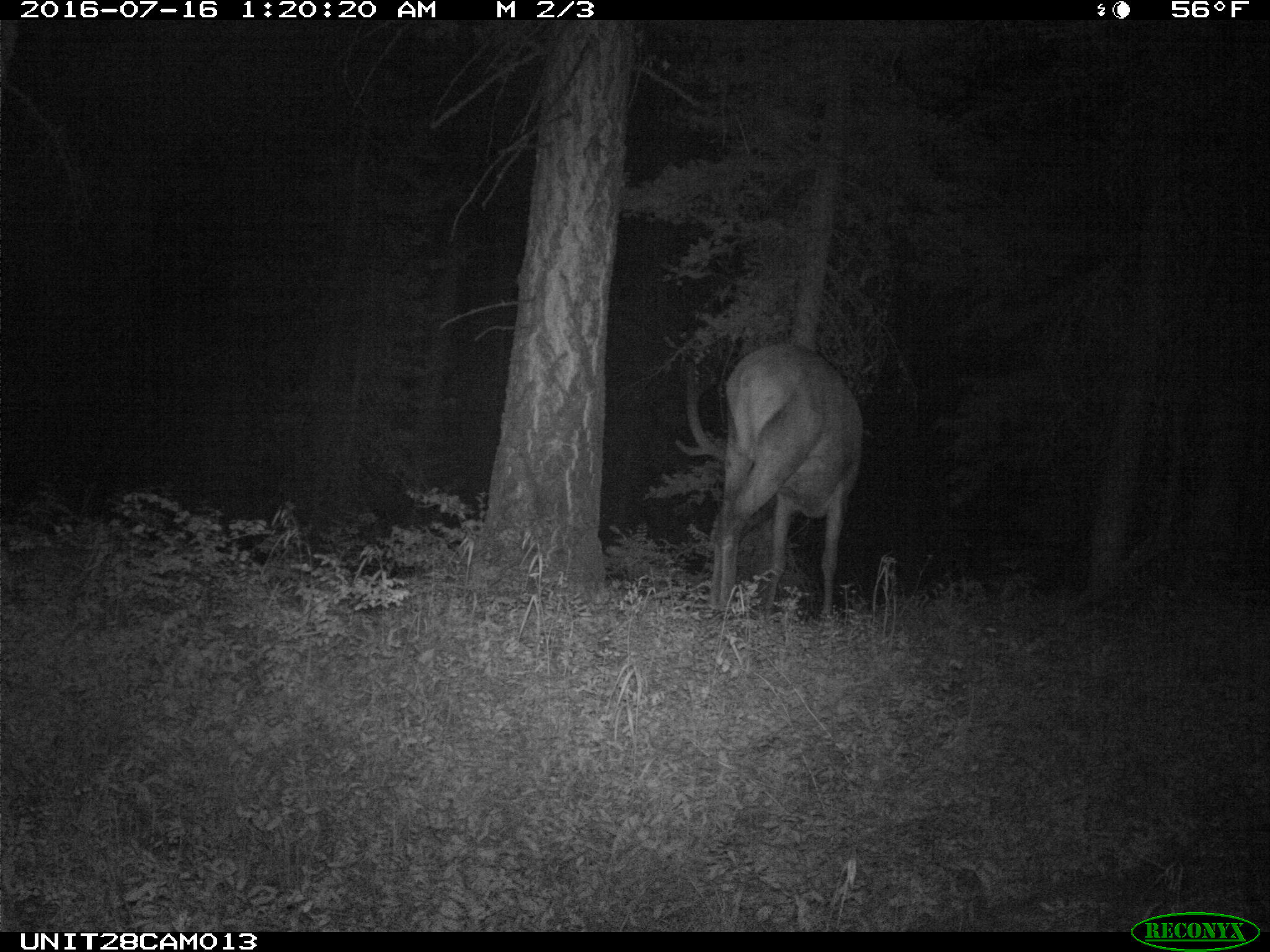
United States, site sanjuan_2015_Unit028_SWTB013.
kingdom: Animalia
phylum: Chordata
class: Mammalia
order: Artiodactyla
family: Cervidae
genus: Cervus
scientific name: Cervus elaphus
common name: red deer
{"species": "Cervus elaphus (red deer)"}